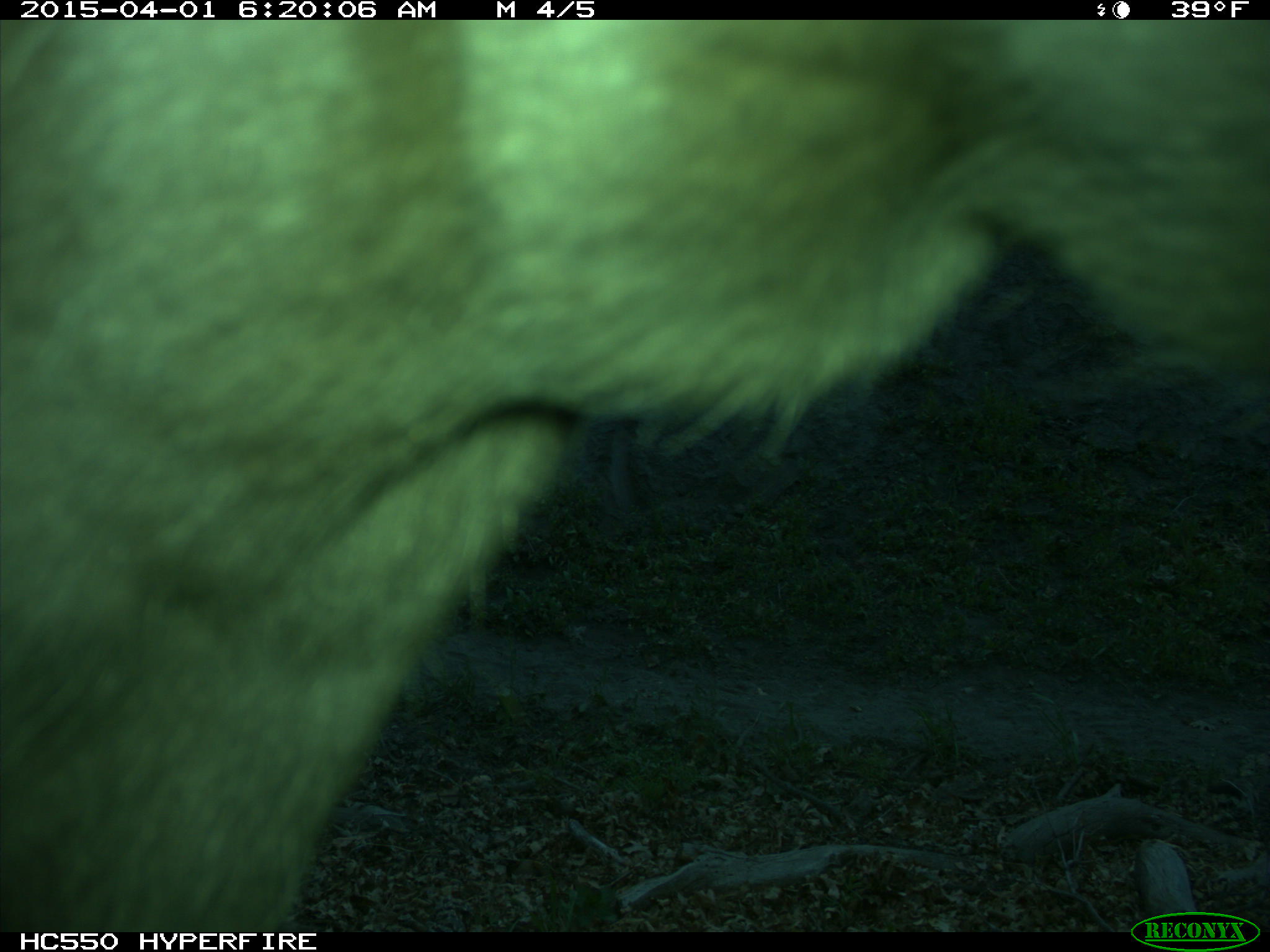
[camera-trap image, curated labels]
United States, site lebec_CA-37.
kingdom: Animalia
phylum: Chordata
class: Mammalia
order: Artiodactyla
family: Bovidae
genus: Bos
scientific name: Bos taurus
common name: domestic cow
Bos taurus (domestic cow).